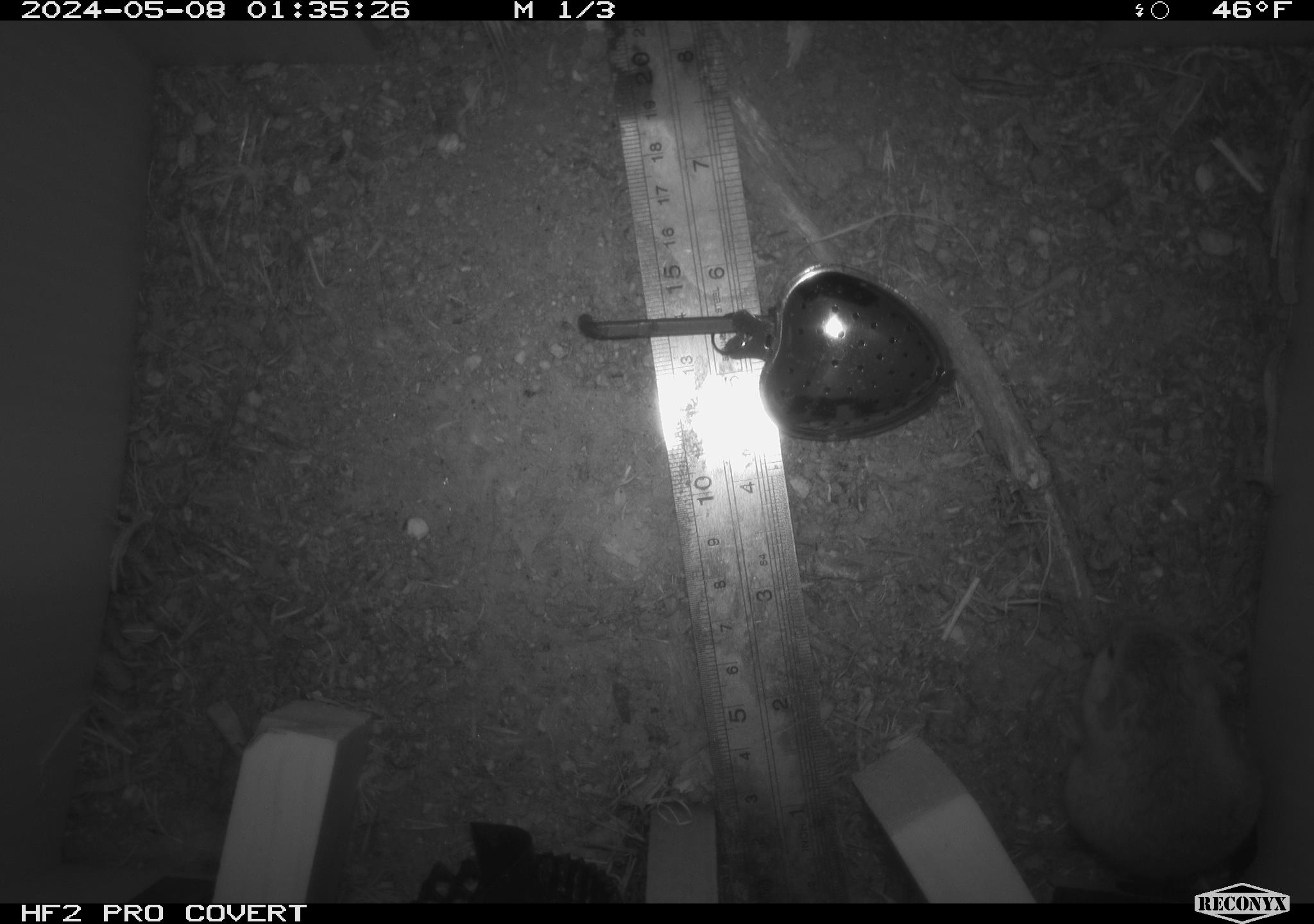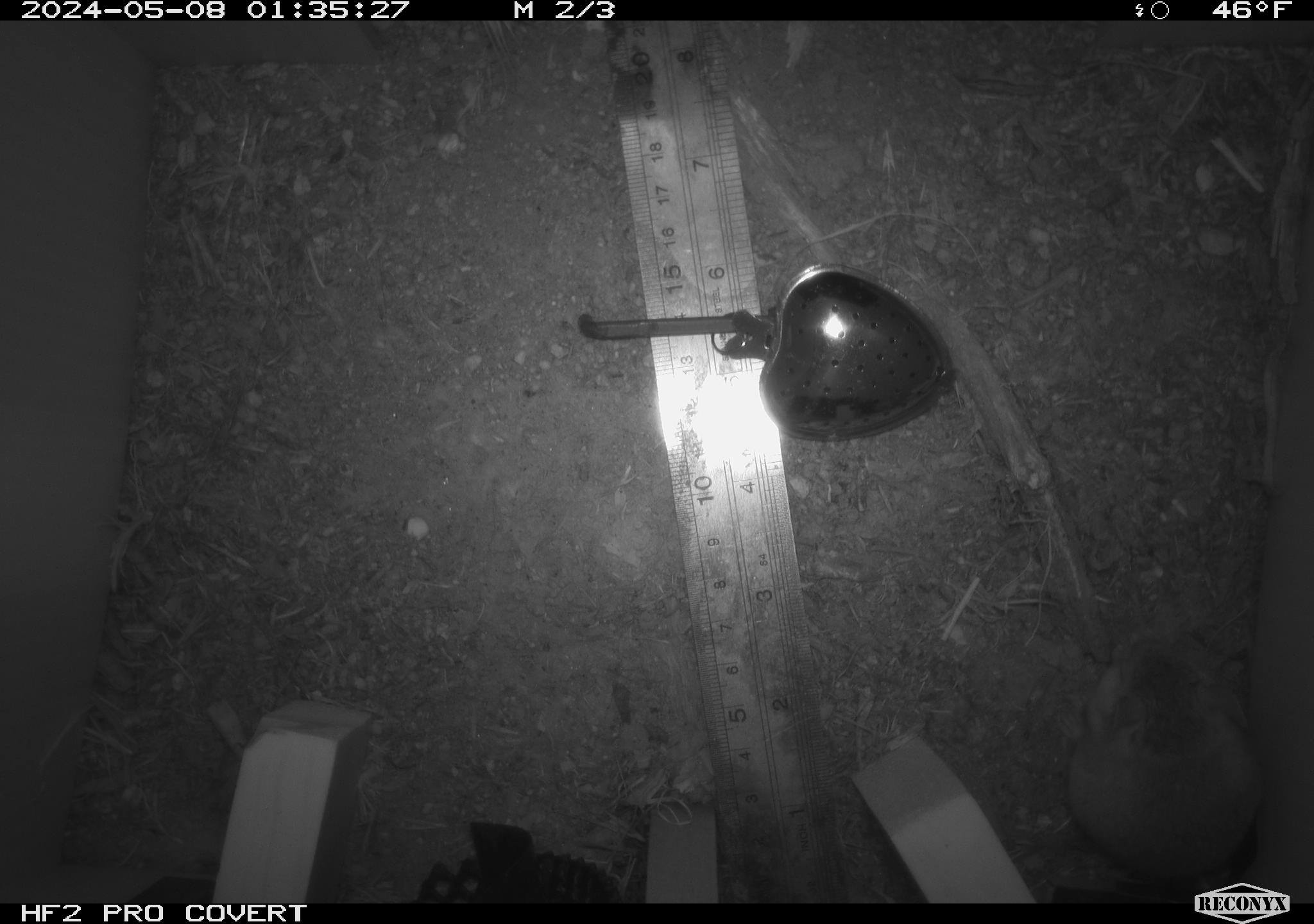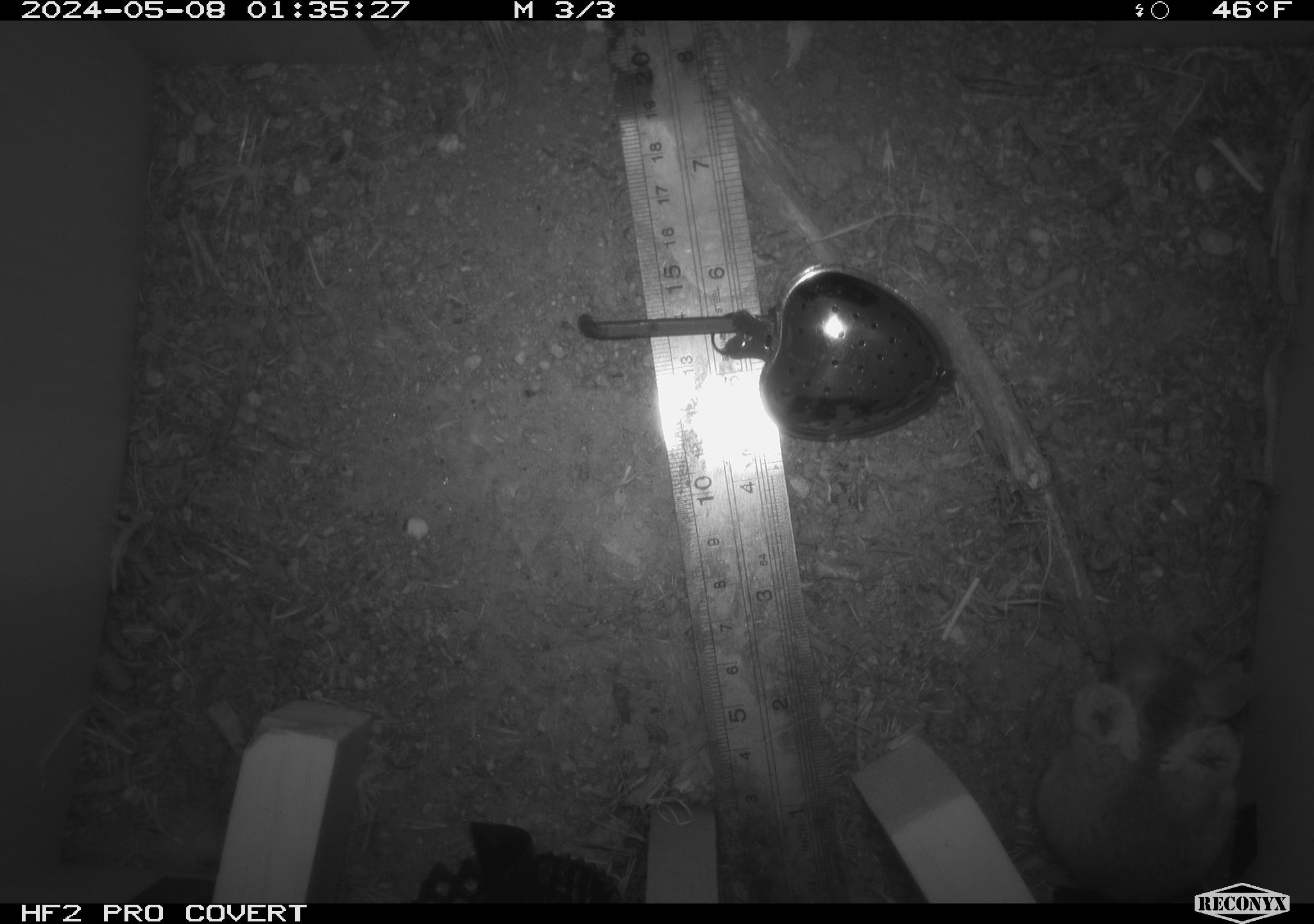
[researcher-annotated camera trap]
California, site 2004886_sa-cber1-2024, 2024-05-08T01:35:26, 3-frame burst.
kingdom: Animalia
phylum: Chordata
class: Mammalia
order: Rodentia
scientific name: Rodentia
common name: mouse species